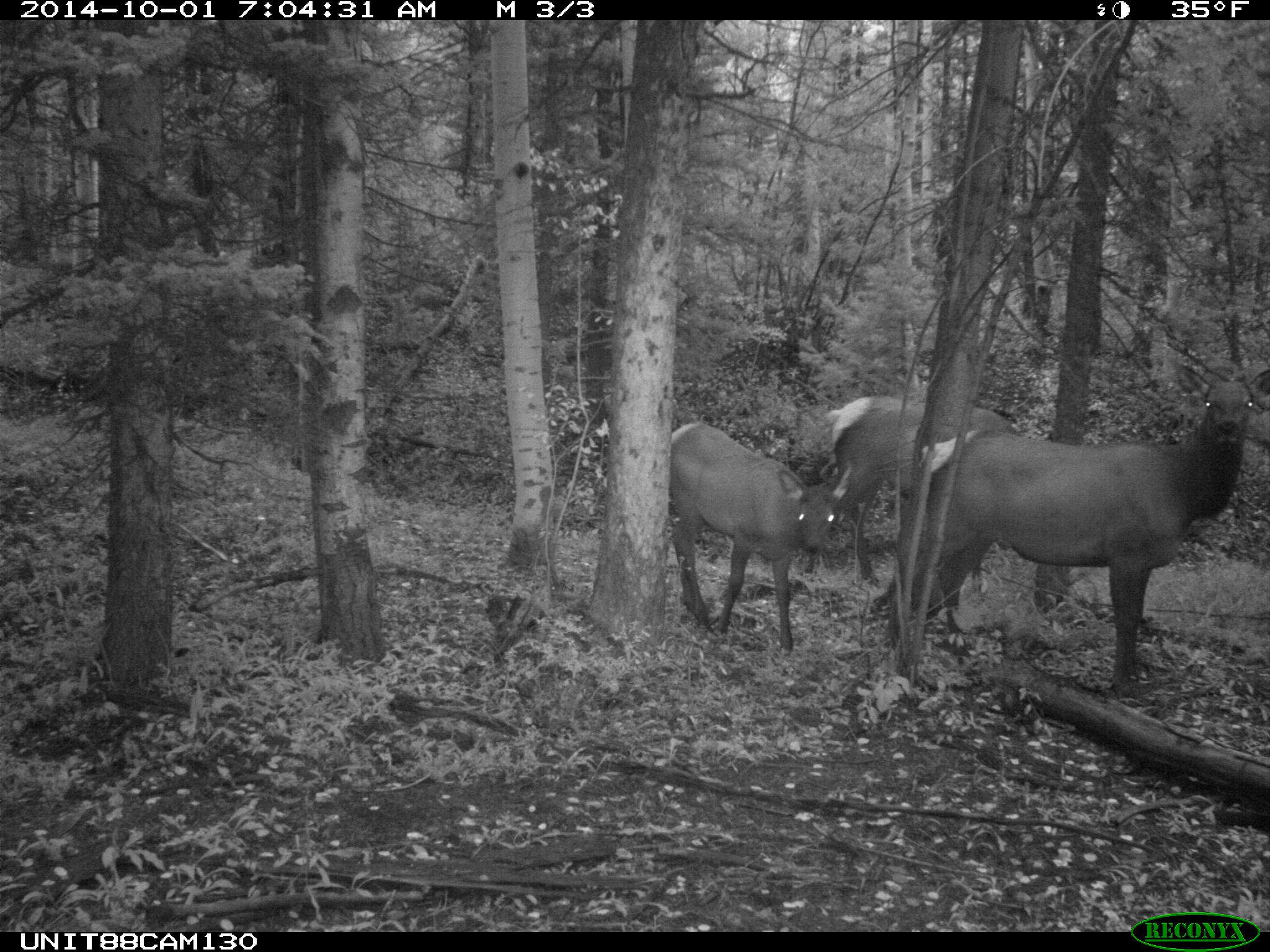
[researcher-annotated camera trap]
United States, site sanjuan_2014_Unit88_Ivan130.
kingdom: Animalia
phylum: Chordata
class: Mammalia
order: Artiodactyla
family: Cervidae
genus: Cervus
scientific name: Cervus elaphus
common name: red deer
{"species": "Cervus elaphus (red deer)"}